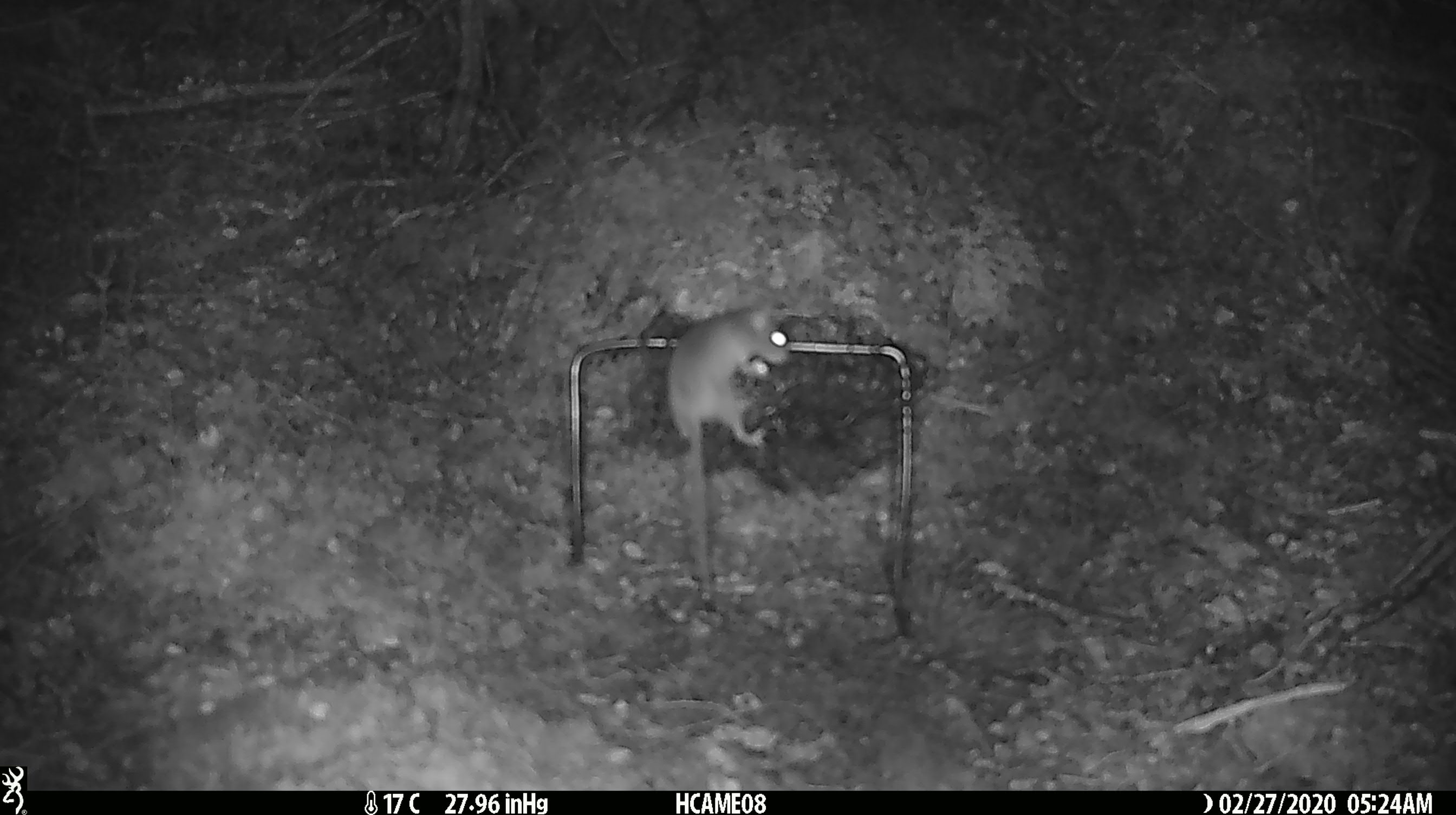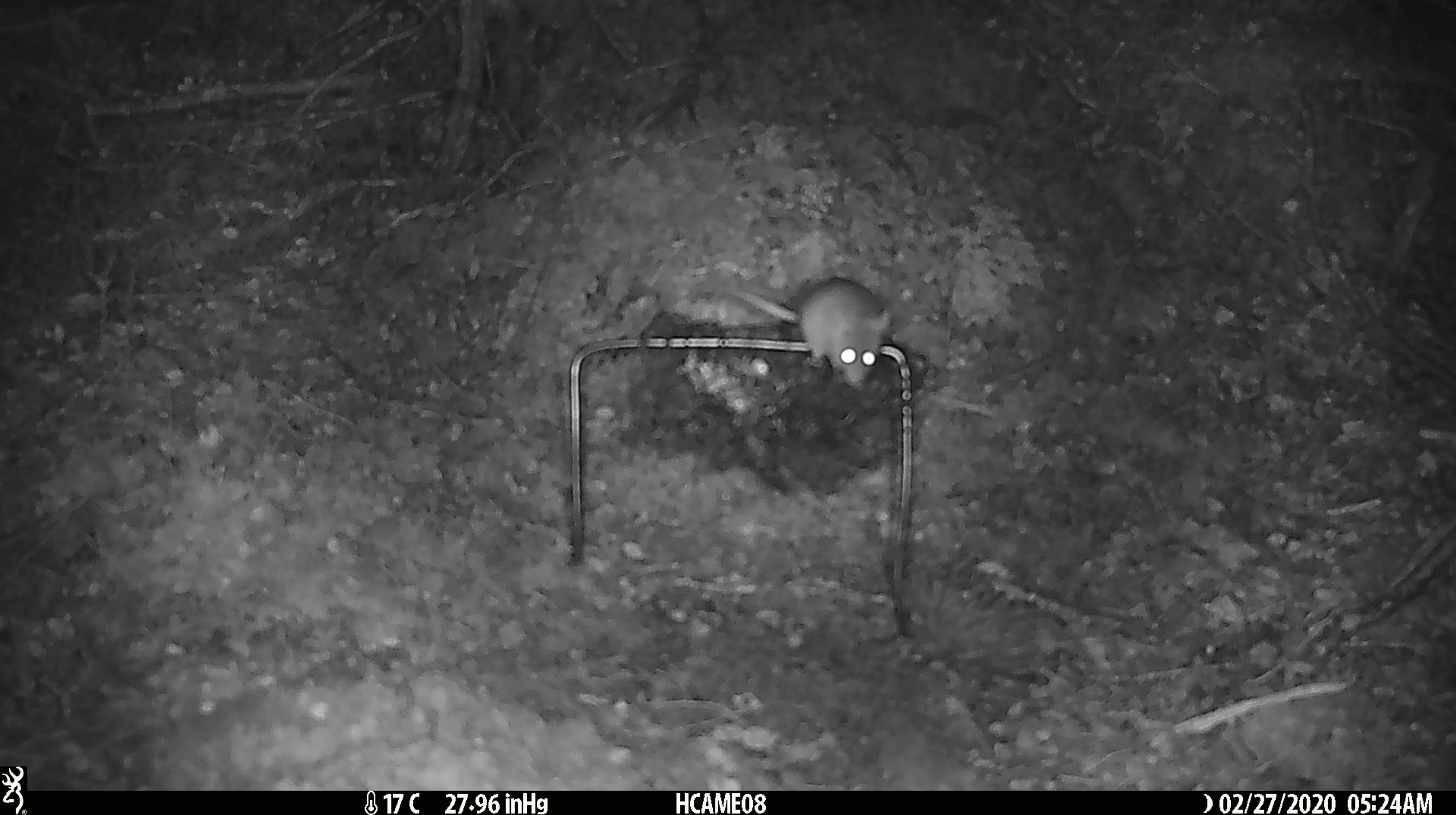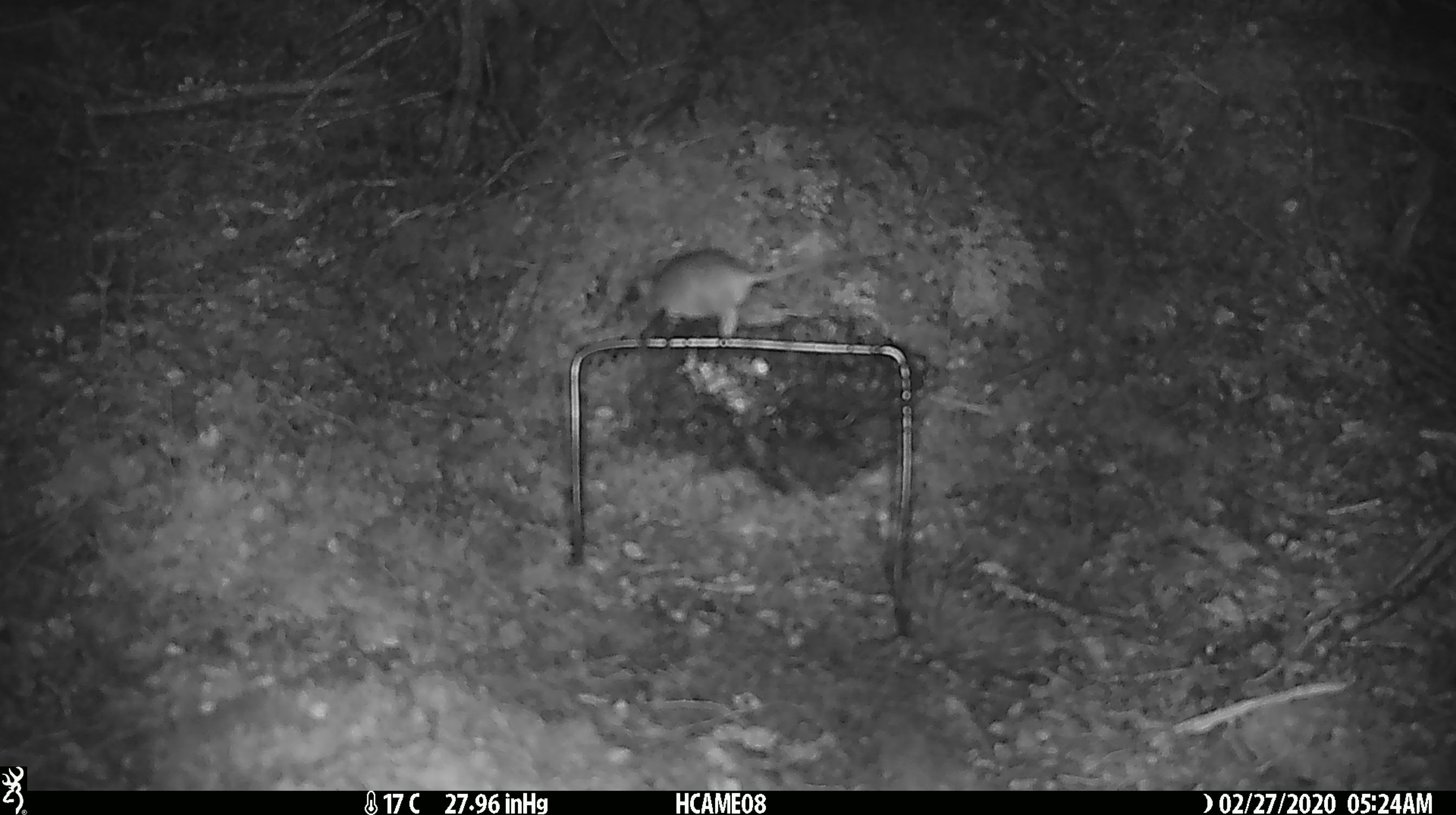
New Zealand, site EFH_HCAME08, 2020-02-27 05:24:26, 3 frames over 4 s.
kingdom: Animalia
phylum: Chordata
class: Mammalia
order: Rodentia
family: Muridae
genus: Mus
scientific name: Mus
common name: mouse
Mouse (Mus).